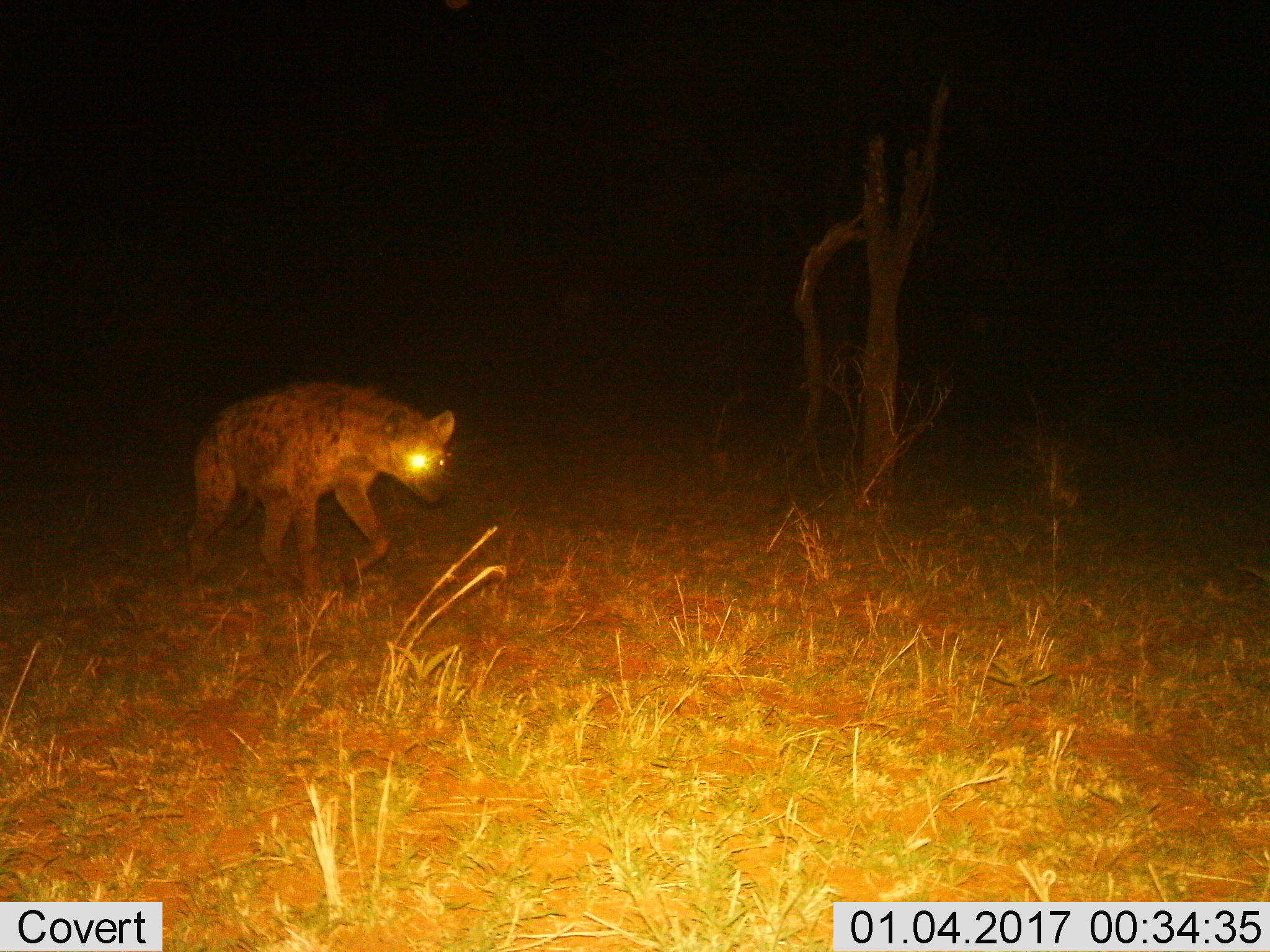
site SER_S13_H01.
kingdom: Animalia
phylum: Chordata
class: Mammalia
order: Carnivora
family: Hyaenidae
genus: Crocuta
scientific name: Crocuta crocuta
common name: spotted hyena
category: hyenaspotted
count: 1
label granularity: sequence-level